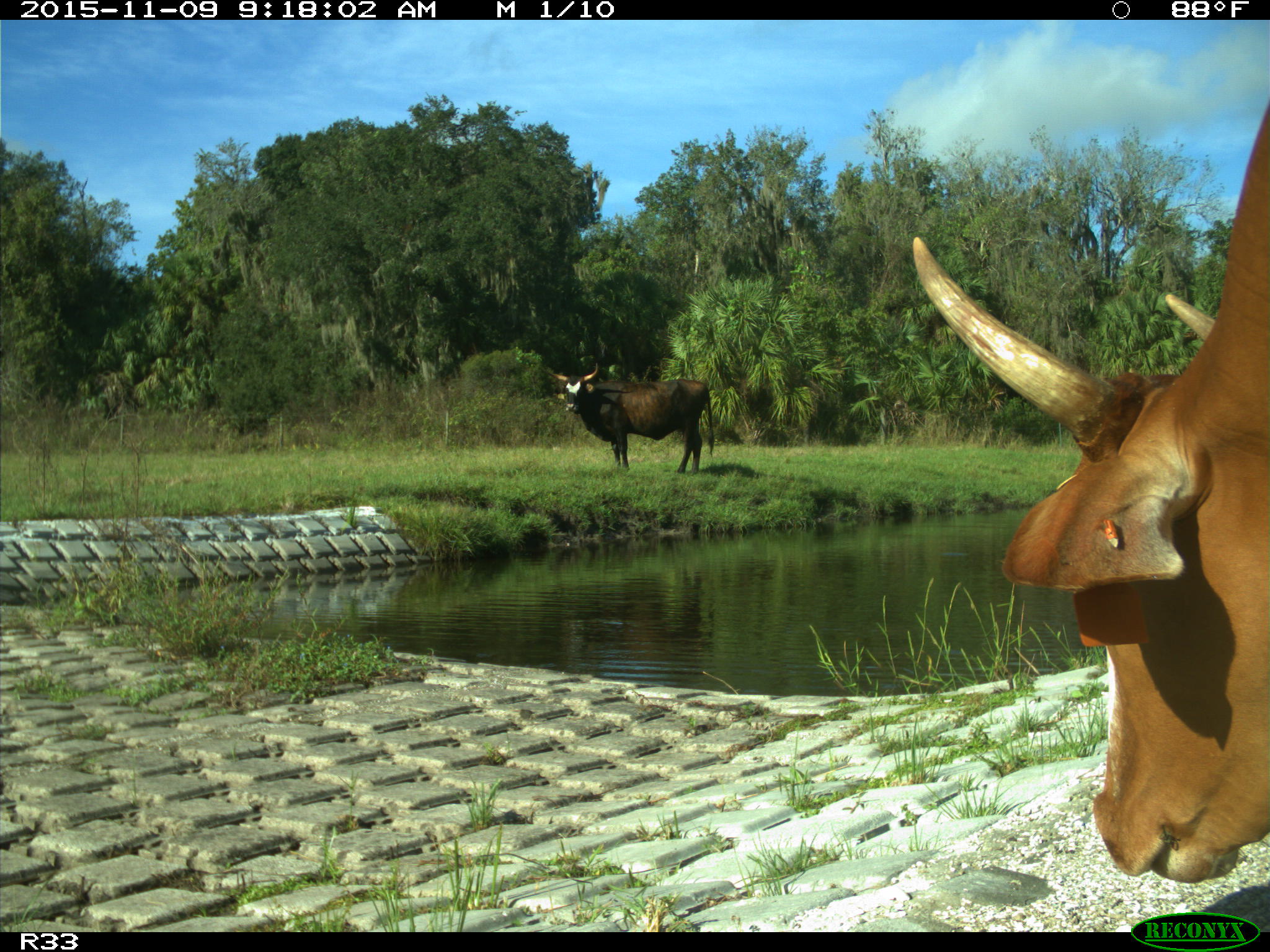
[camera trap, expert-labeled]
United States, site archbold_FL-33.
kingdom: Animalia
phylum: Chordata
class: Mammalia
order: Artiodactyla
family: Bovidae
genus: Bos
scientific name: Bos taurus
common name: domestic cow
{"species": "Bos taurus (domestic cow)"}